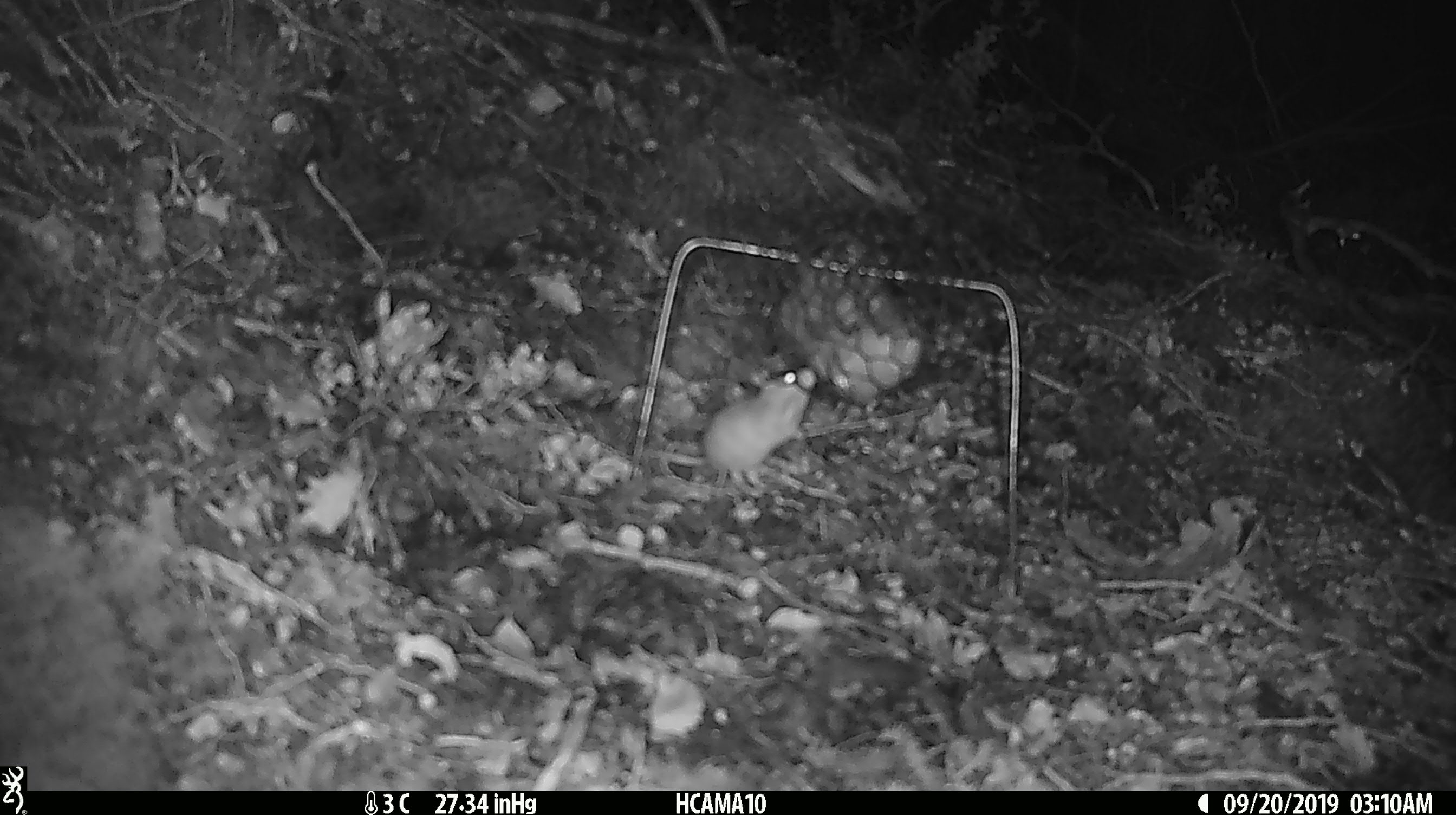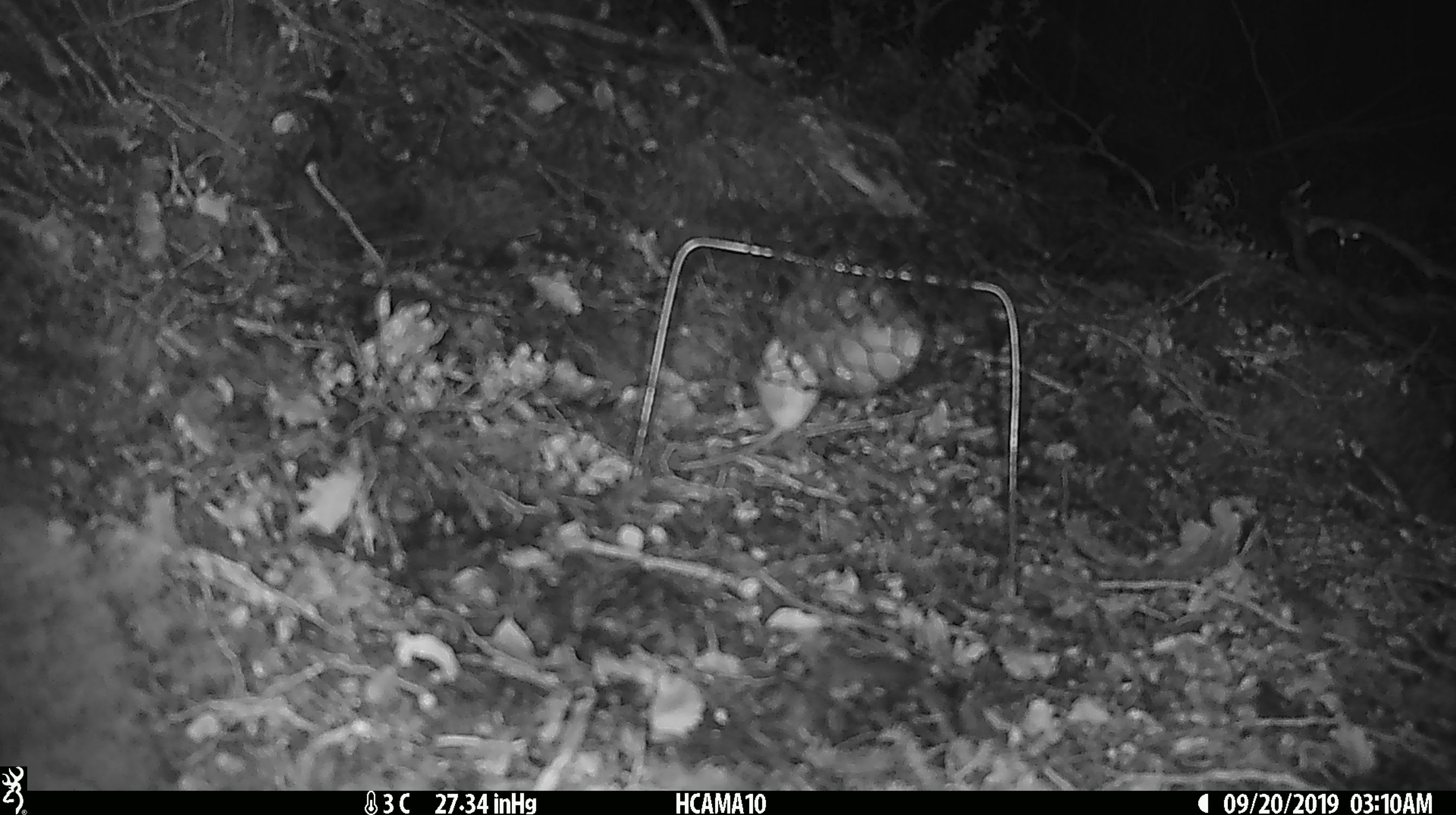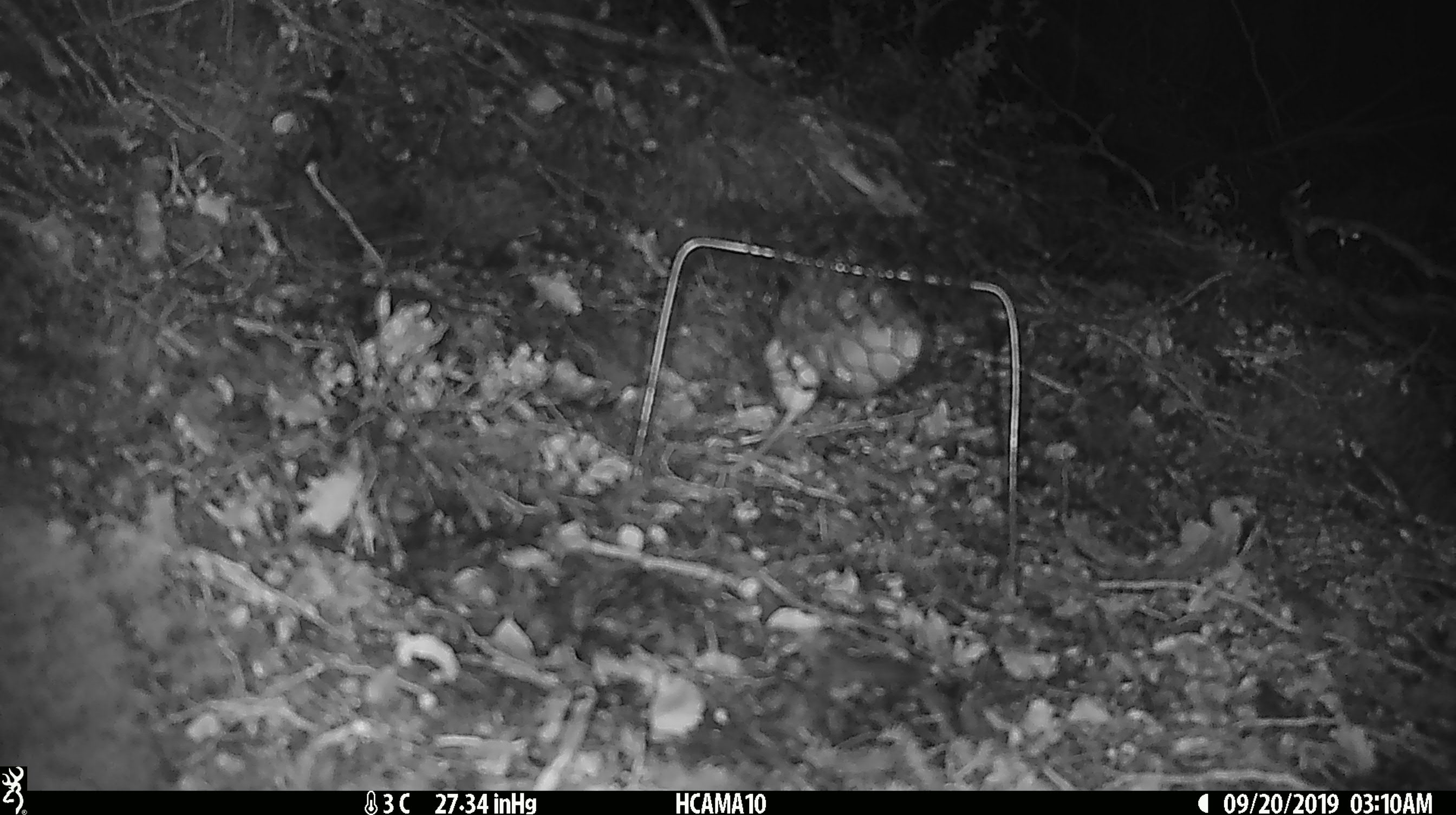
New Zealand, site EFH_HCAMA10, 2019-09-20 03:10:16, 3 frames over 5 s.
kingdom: Animalia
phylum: Chordata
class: Mammalia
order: Rodentia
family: Muridae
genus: Mus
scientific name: Mus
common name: mouse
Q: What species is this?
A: Mouse (Mus).